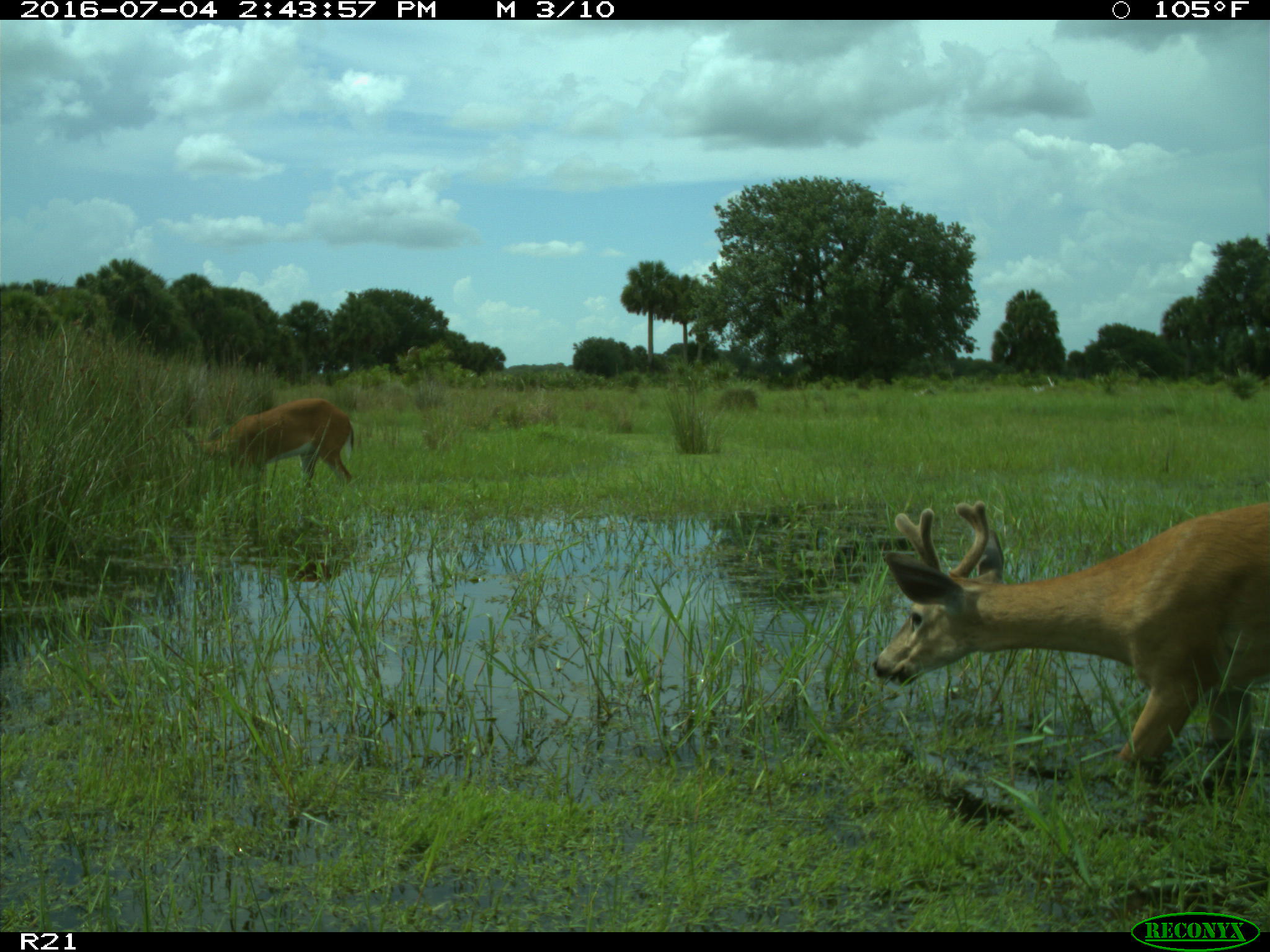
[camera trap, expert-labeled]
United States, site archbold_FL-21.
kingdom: Animalia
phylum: Chordata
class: Mammalia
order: Artiodactyla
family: Cervidae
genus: Odocoileus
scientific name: Odocoileus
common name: deer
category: unidentified deer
Unidentified deer (deer) (Odocoileus).